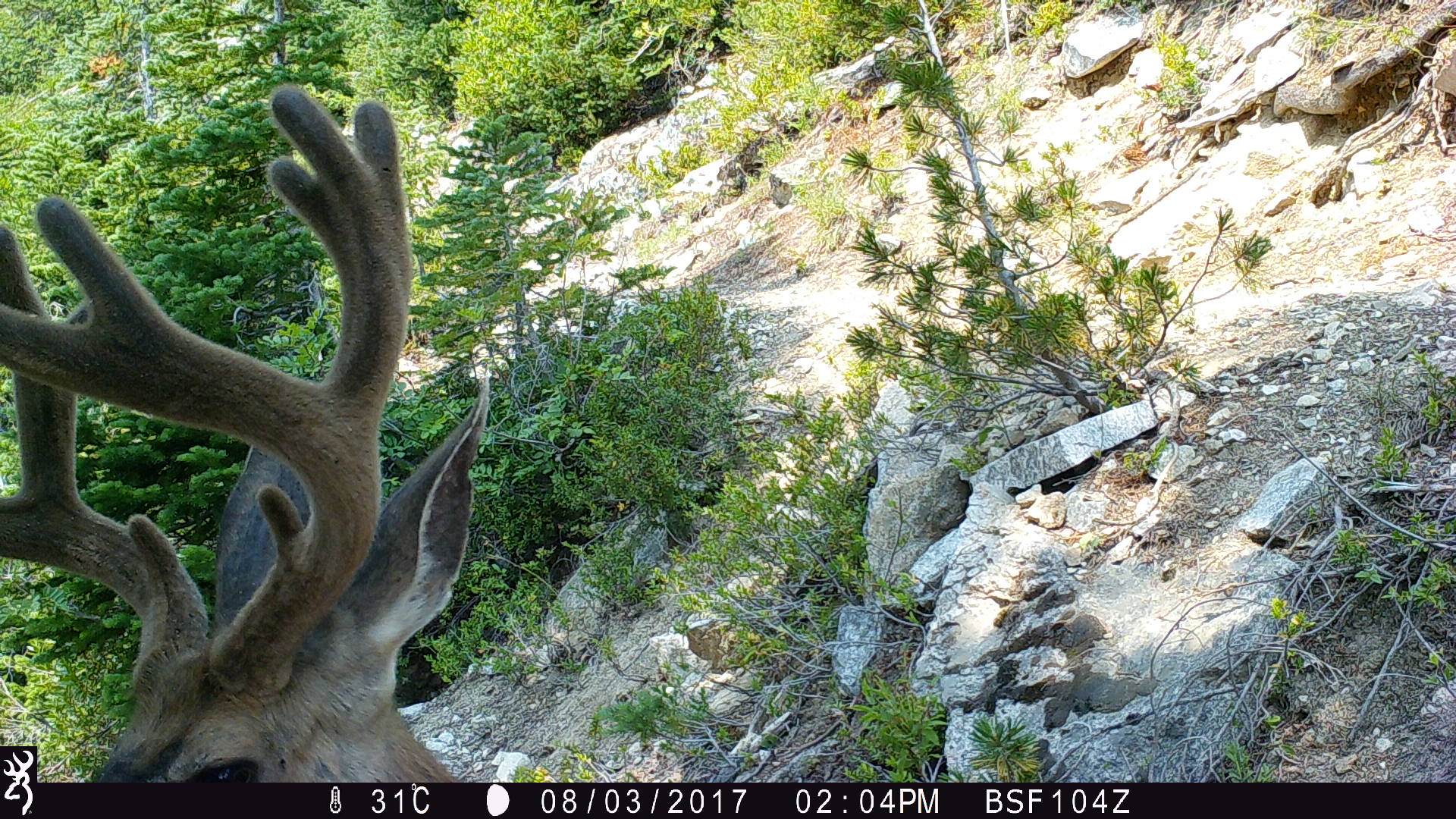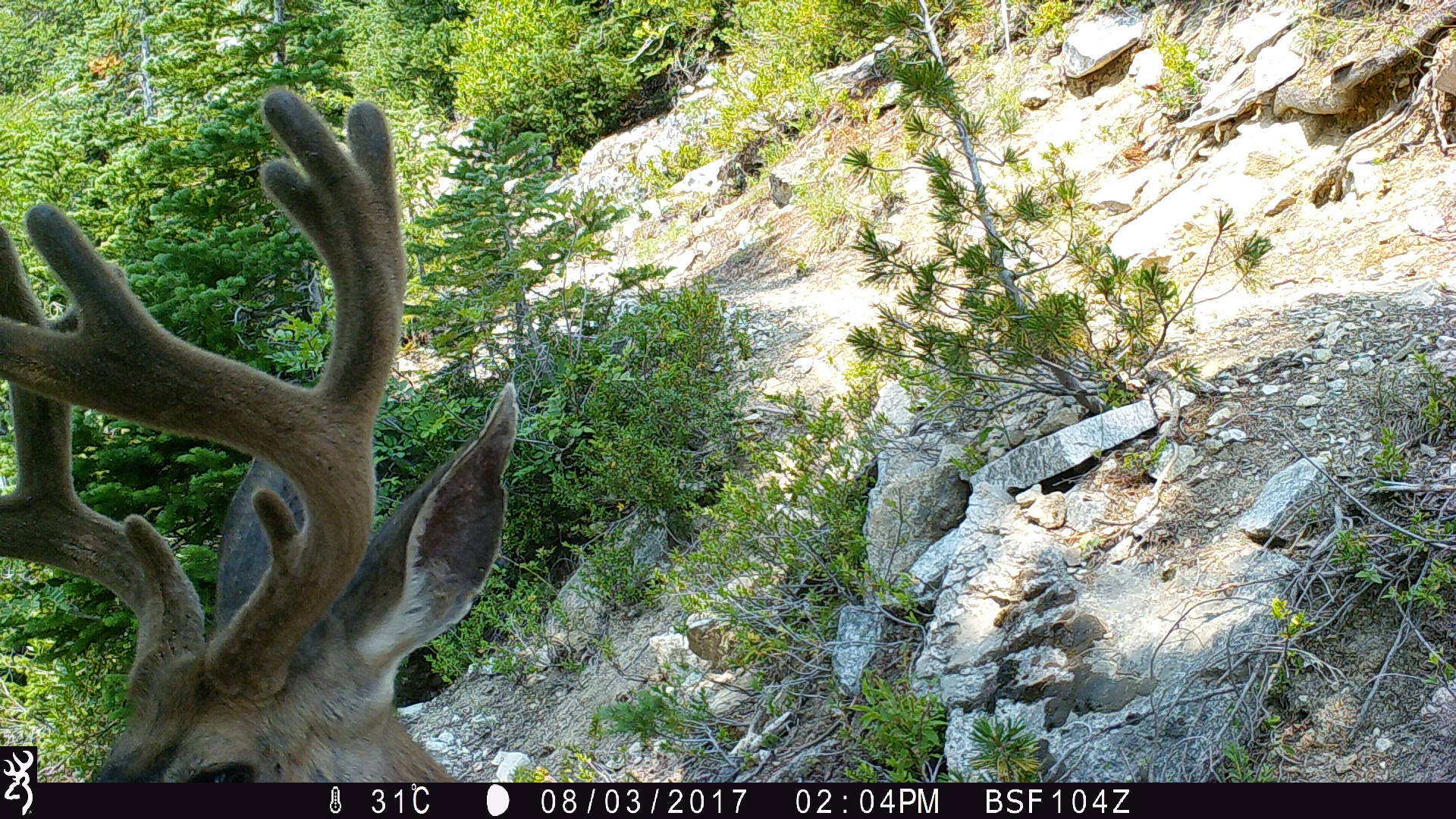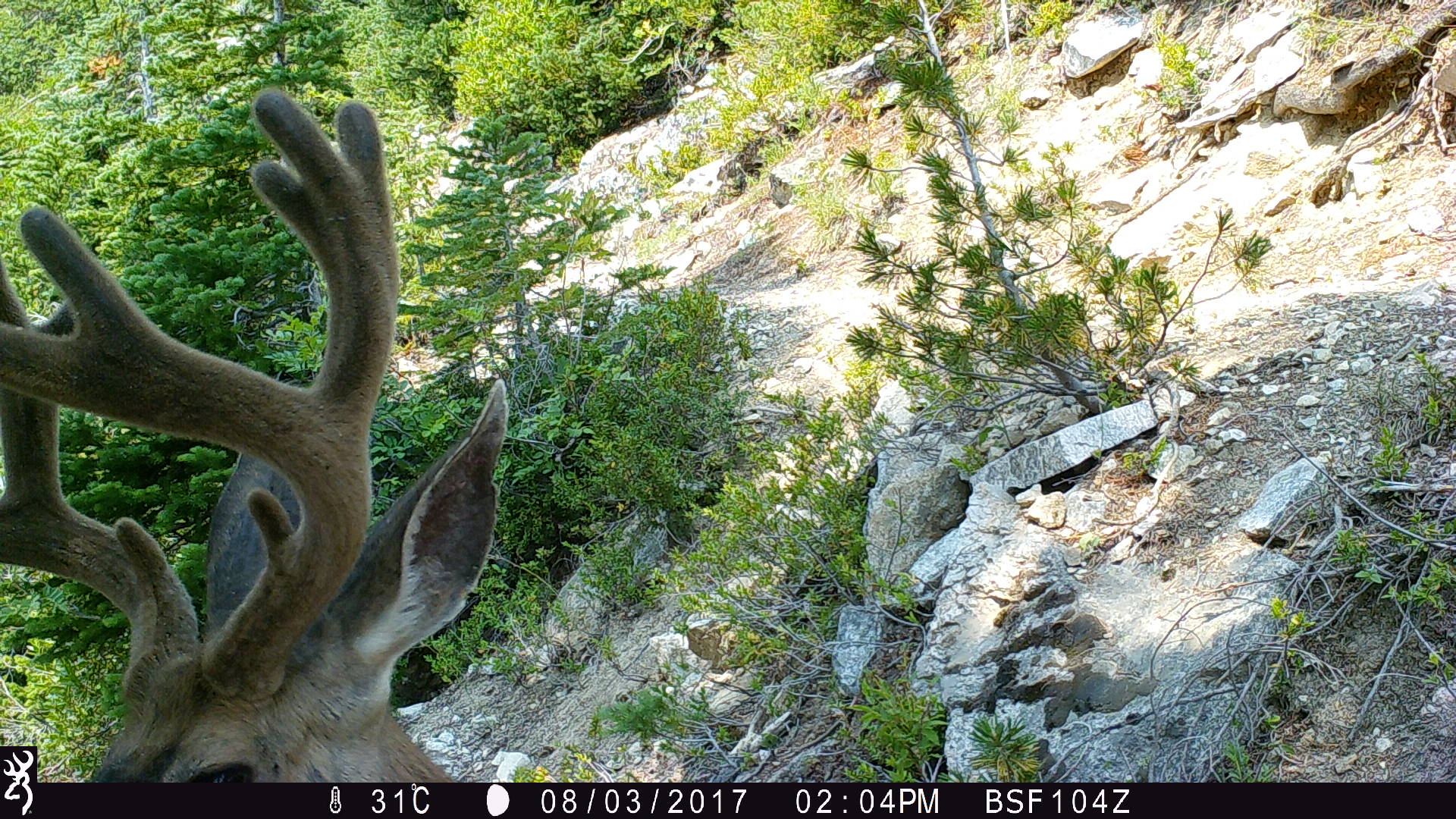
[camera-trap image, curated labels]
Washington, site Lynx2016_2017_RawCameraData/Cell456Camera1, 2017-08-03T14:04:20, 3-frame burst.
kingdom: Animalia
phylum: Chordata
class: Mammalia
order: Artiodactyla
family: Cervidae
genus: Odocoileus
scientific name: Odocoileus hemionus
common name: mule deer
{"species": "Odocoileus hemionus (mule deer)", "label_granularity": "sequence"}